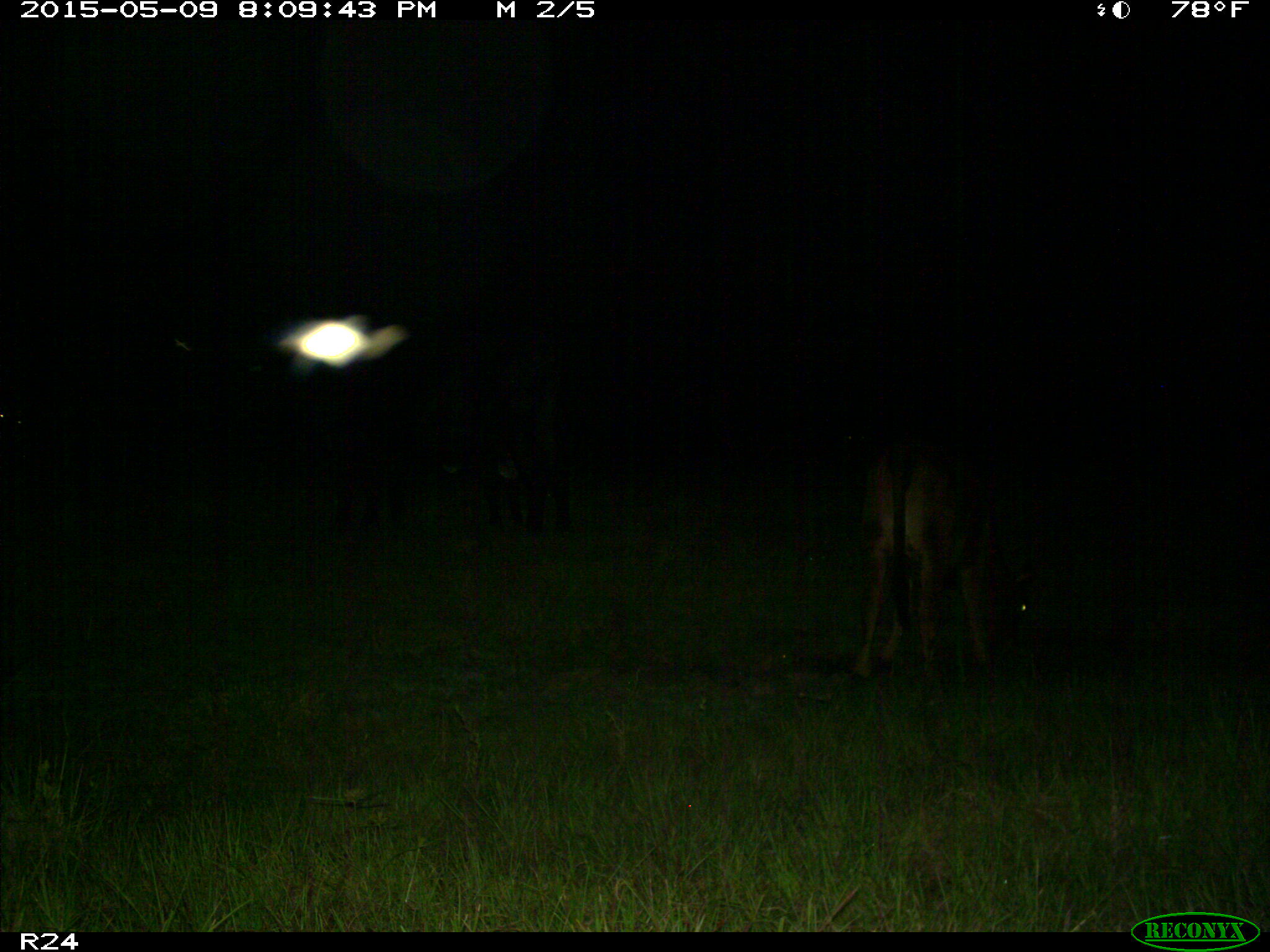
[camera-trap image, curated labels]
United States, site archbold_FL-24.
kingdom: Animalia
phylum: Chordata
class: Mammalia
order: Artiodactyla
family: Bovidae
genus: Bos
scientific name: Bos taurus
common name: domestic cow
Bos taurus (domestic cow).